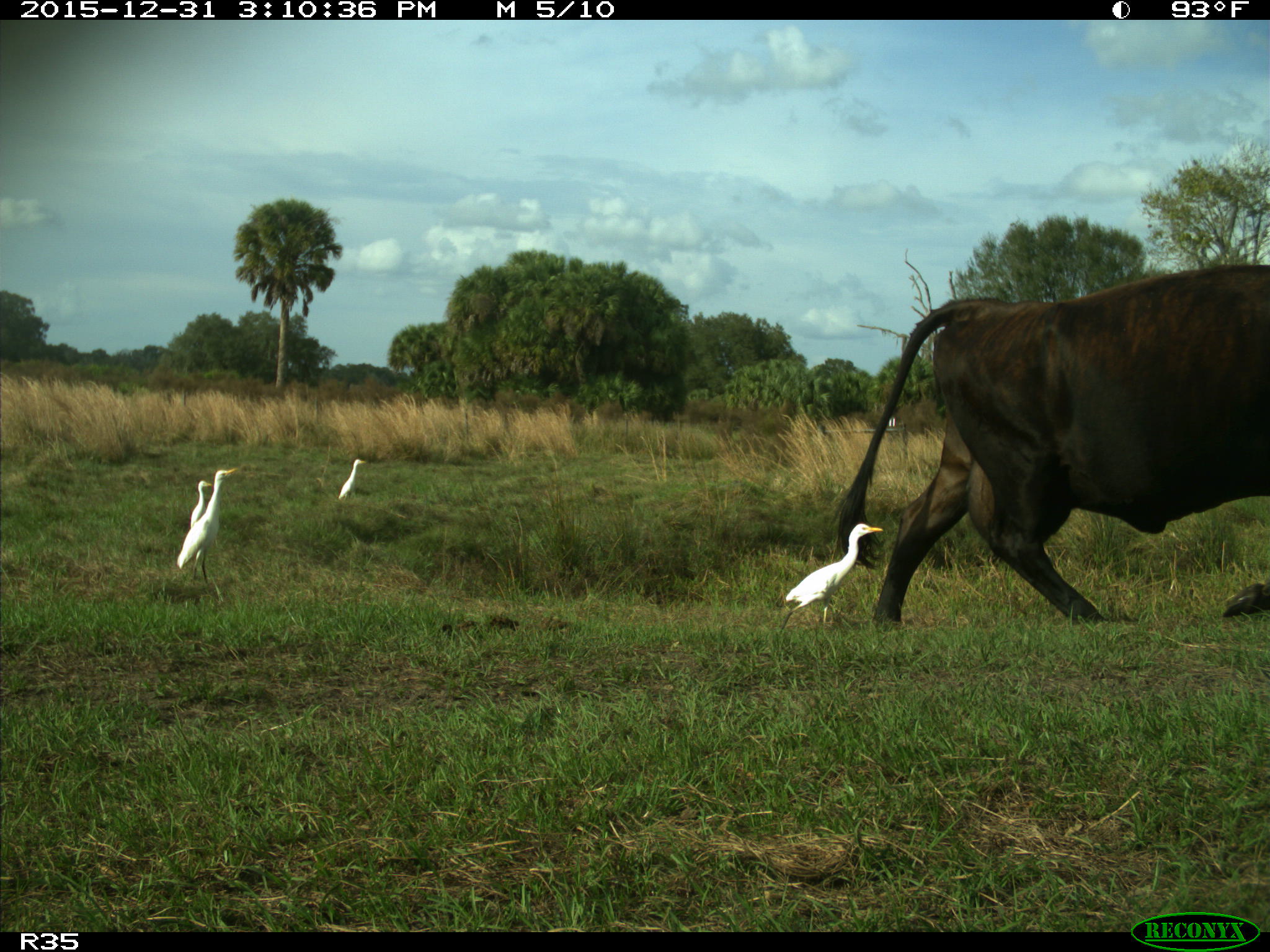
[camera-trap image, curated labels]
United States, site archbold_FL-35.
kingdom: Animalia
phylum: Chordata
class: Mammalia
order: Artiodactyla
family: Bovidae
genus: Bos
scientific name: Bos taurus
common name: domestic cow